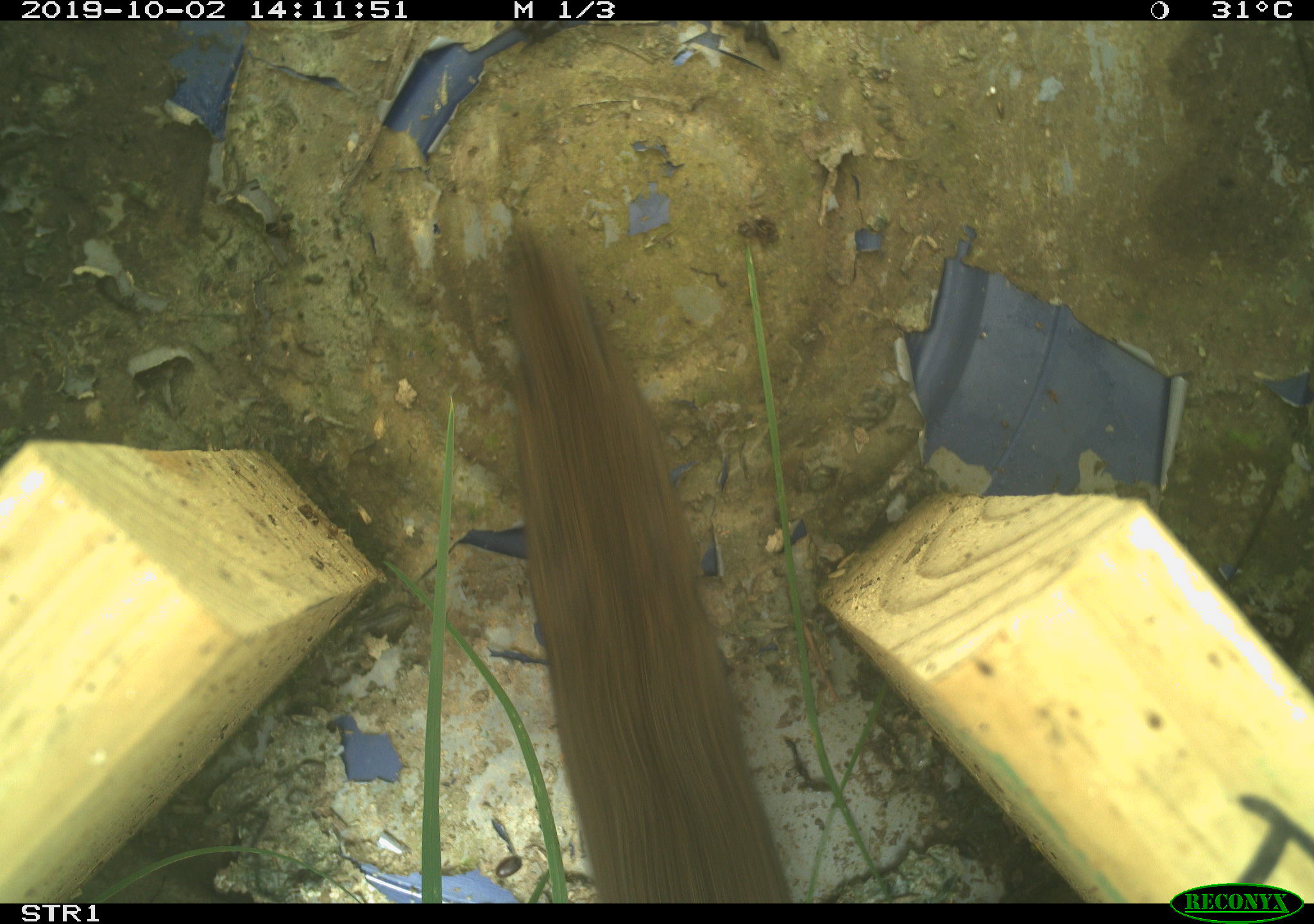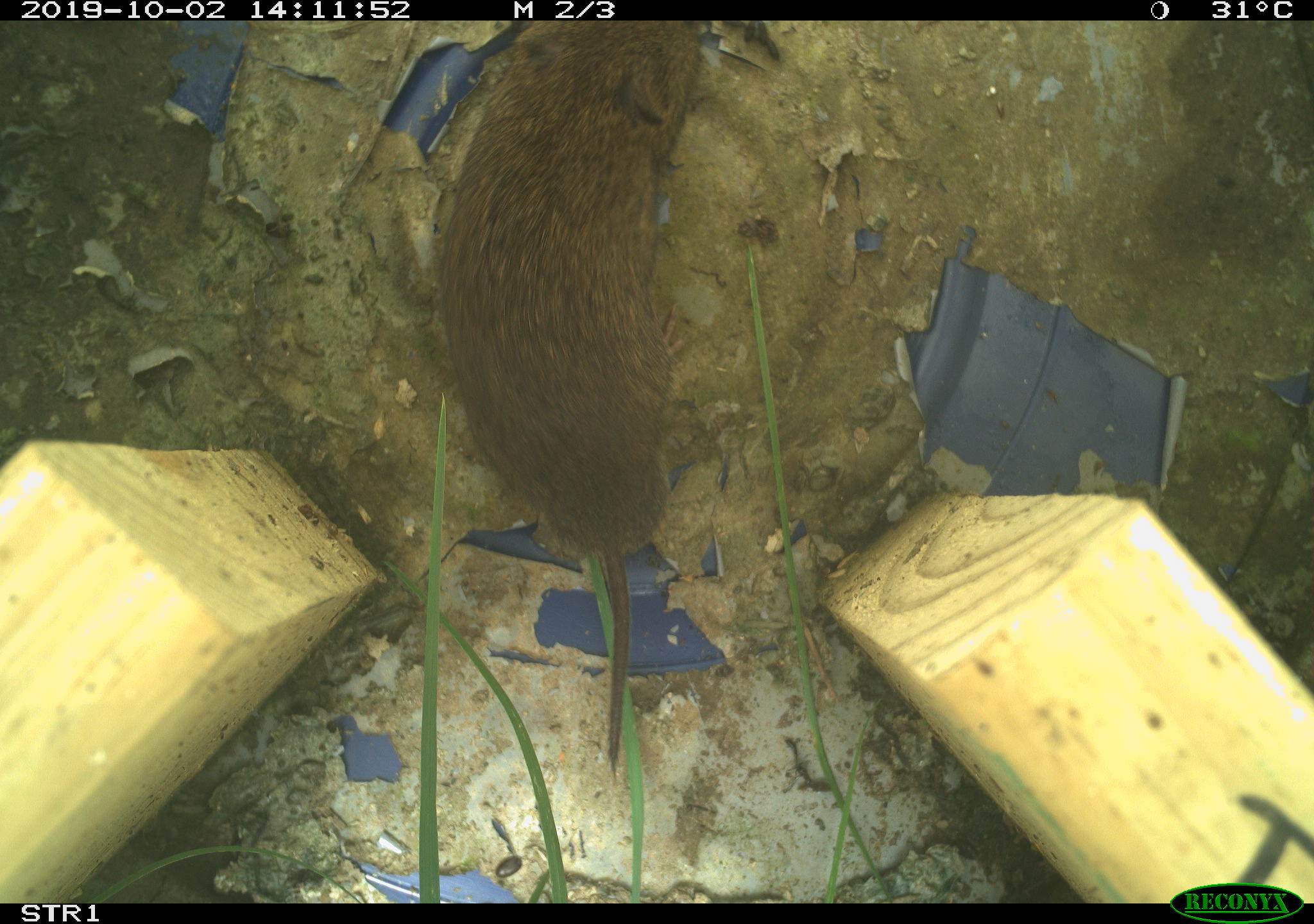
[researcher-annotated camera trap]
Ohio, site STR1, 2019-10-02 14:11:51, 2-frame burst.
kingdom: Animalia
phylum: Chordata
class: Mammalia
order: Rodentia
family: Cricetidae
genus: Microtus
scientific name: Microtus pennsylvanicus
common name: meadow vole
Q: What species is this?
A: Meadow vole (Microtus pennsylvanicus).